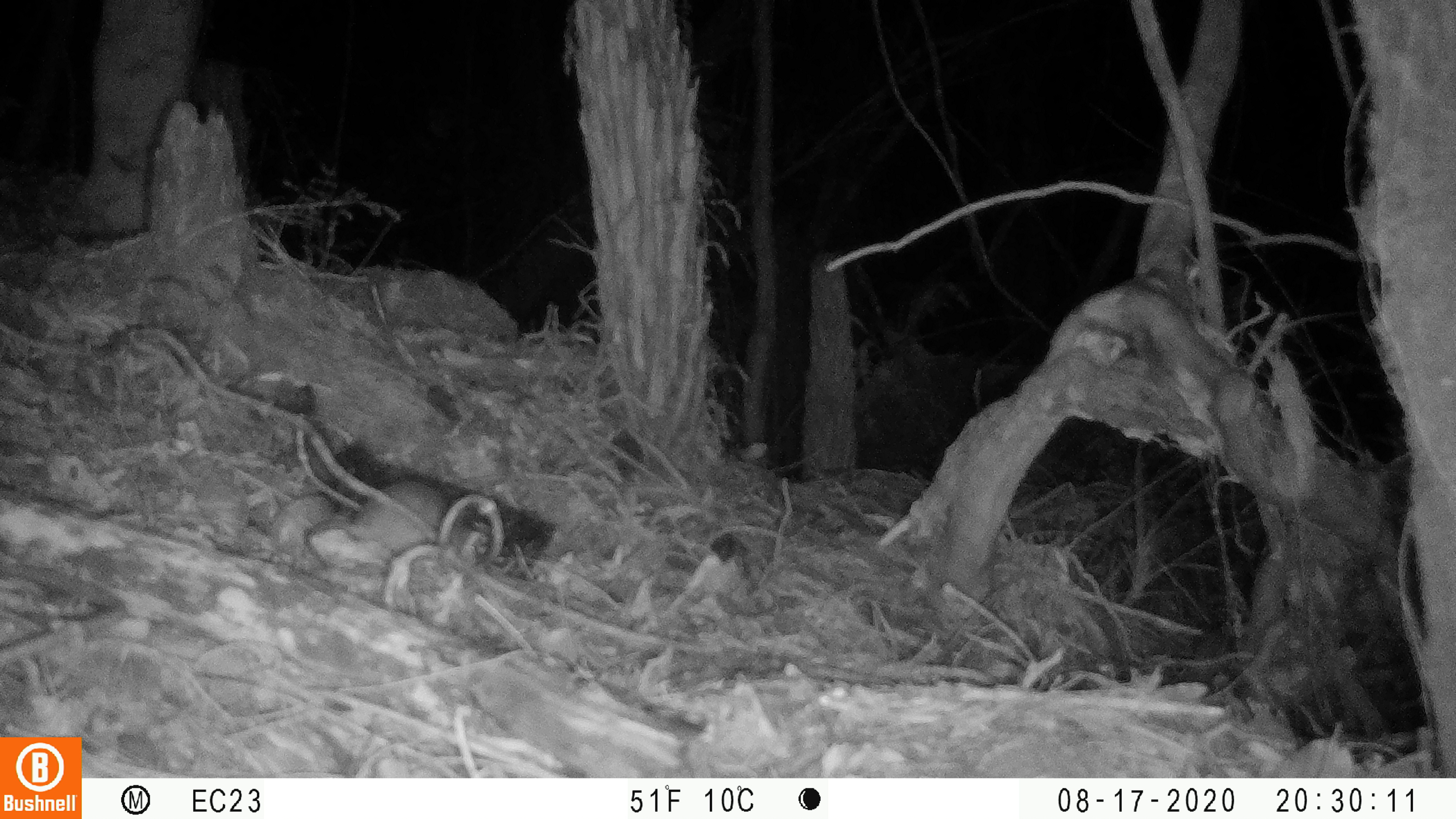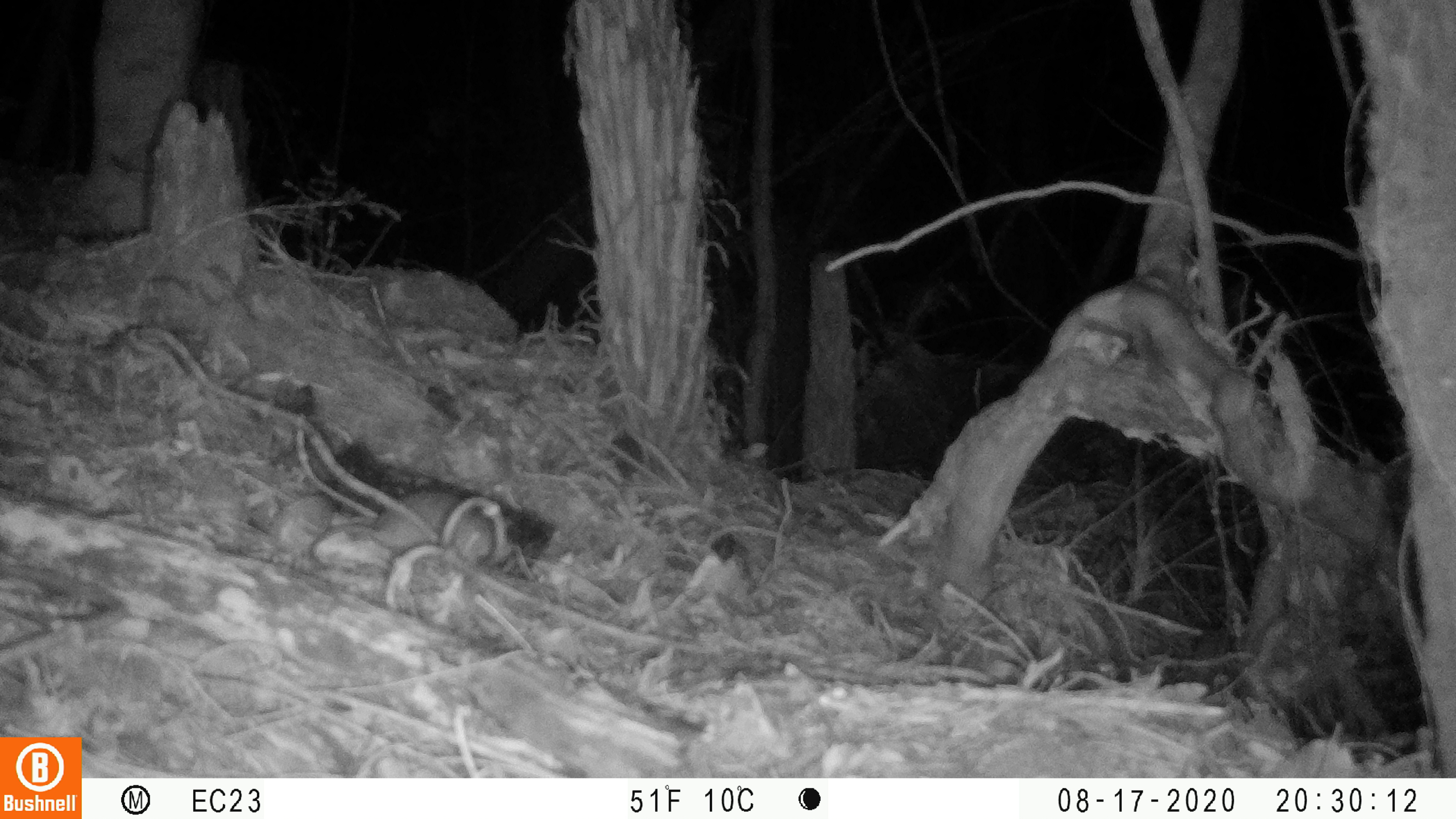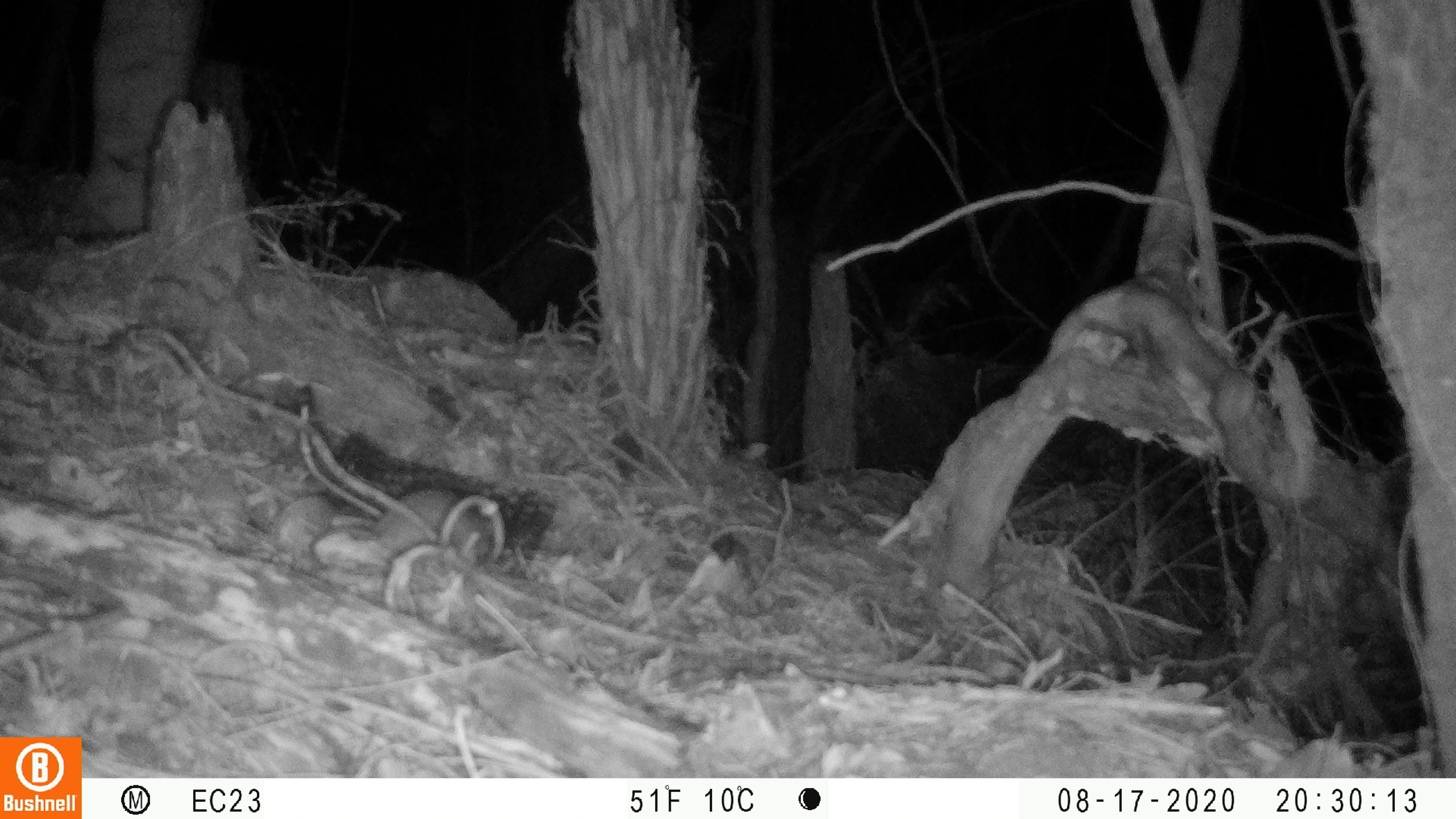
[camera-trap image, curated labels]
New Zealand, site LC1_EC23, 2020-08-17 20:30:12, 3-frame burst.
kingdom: Animalia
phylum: Chordata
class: Mammalia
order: Rodentia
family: Muridae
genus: Rattus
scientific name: Rattus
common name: rat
Rat (Rattus).